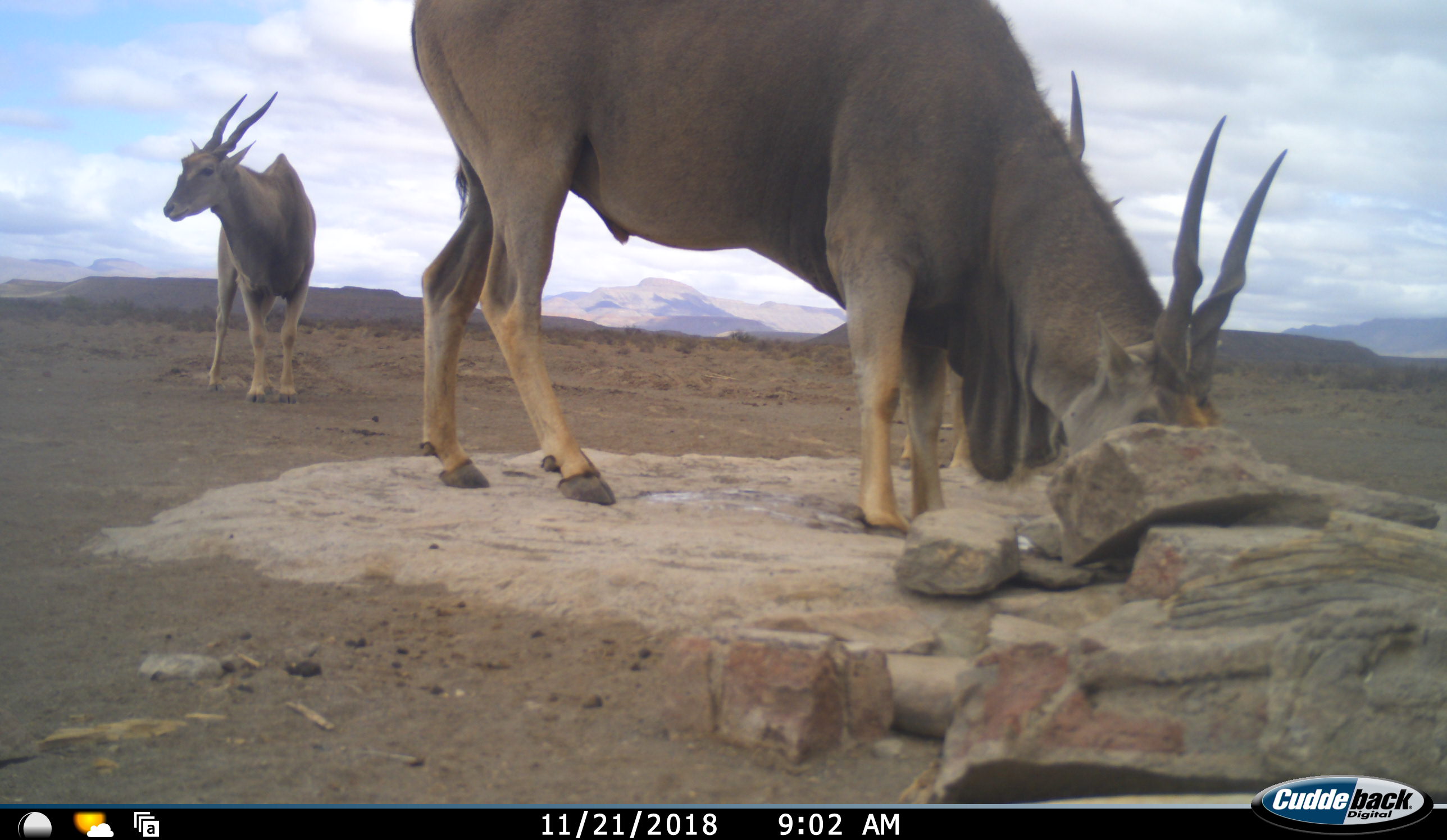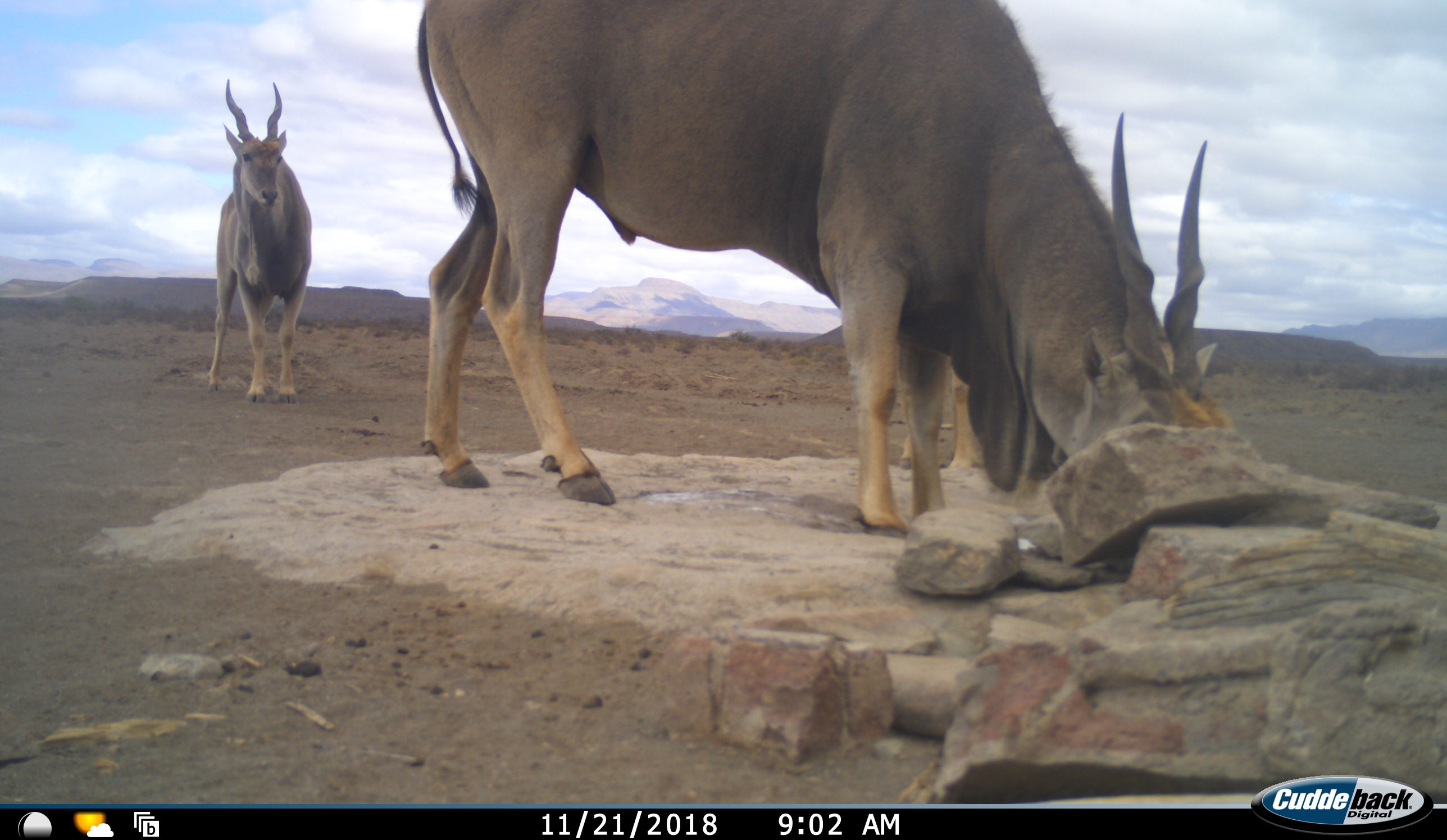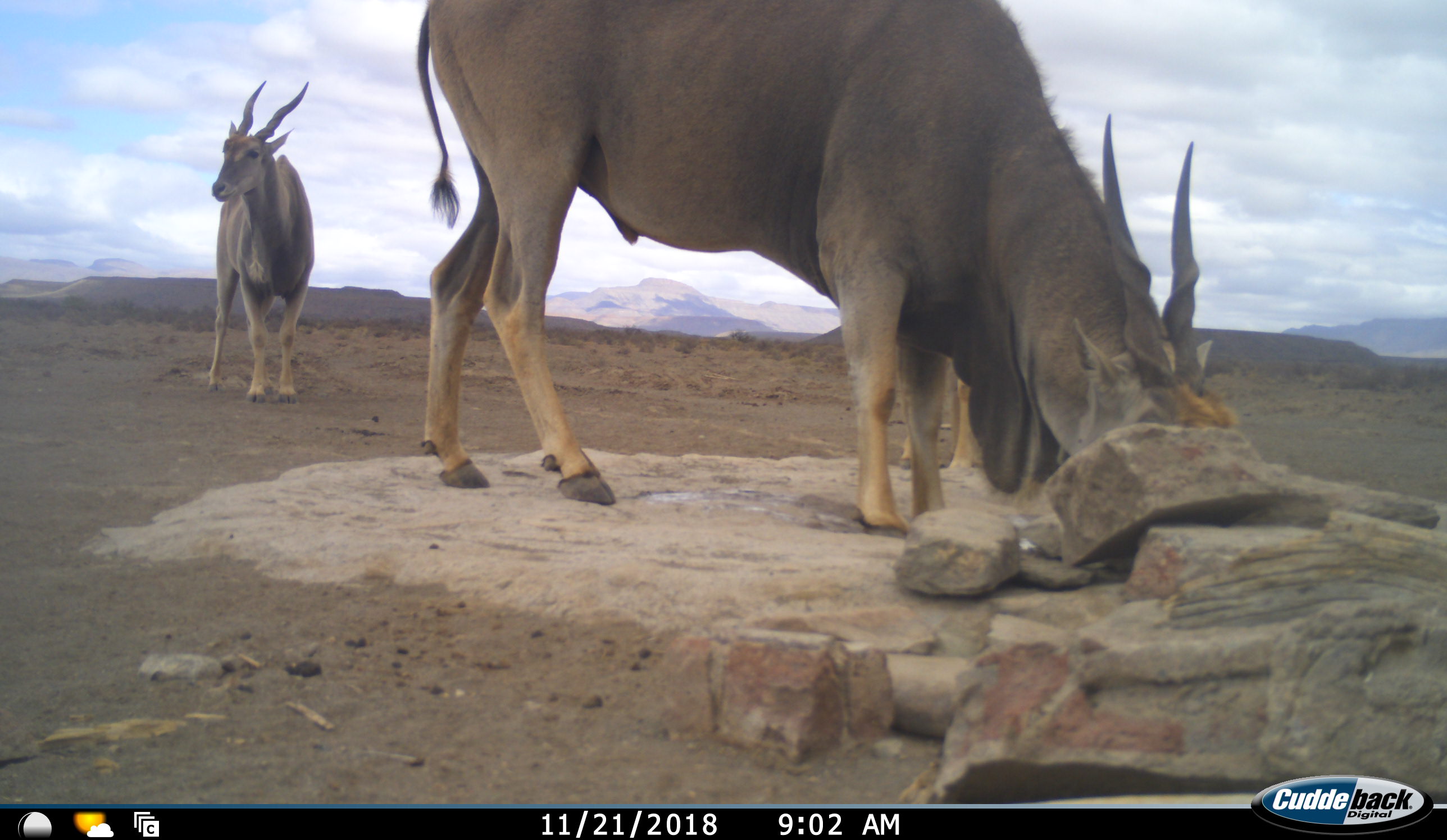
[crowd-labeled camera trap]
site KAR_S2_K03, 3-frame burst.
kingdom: Animalia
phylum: Chordata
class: Mammalia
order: Artiodactyla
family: Bovidae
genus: Tragelaphus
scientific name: Tragelaphus oryx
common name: eland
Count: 3.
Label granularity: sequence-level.